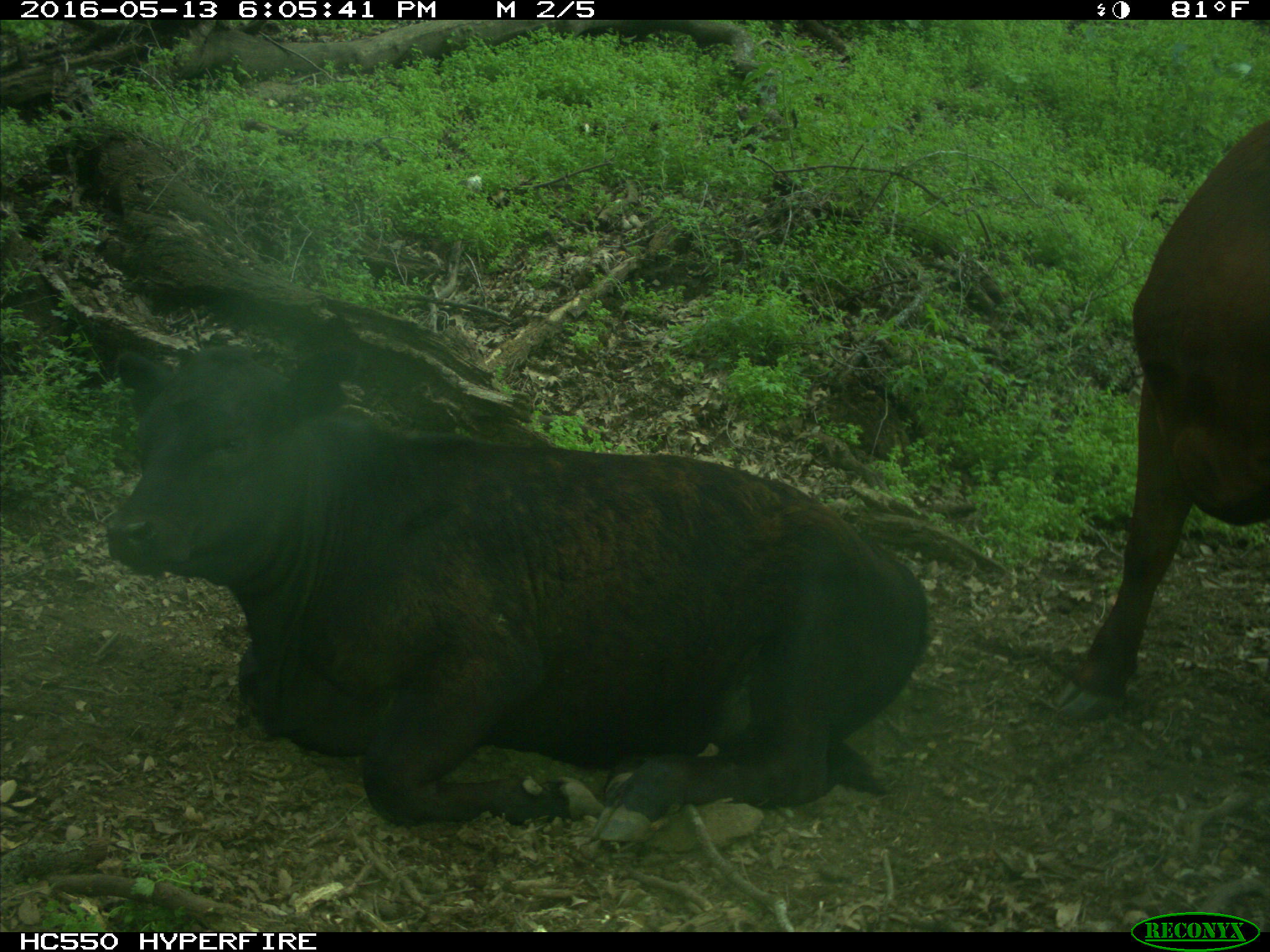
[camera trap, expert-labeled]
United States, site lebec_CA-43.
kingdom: Animalia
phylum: Chordata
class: Mammalia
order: Artiodactyla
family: Bovidae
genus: Bos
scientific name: Bos taurus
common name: domestic cow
Bos taurus (domestic cow).